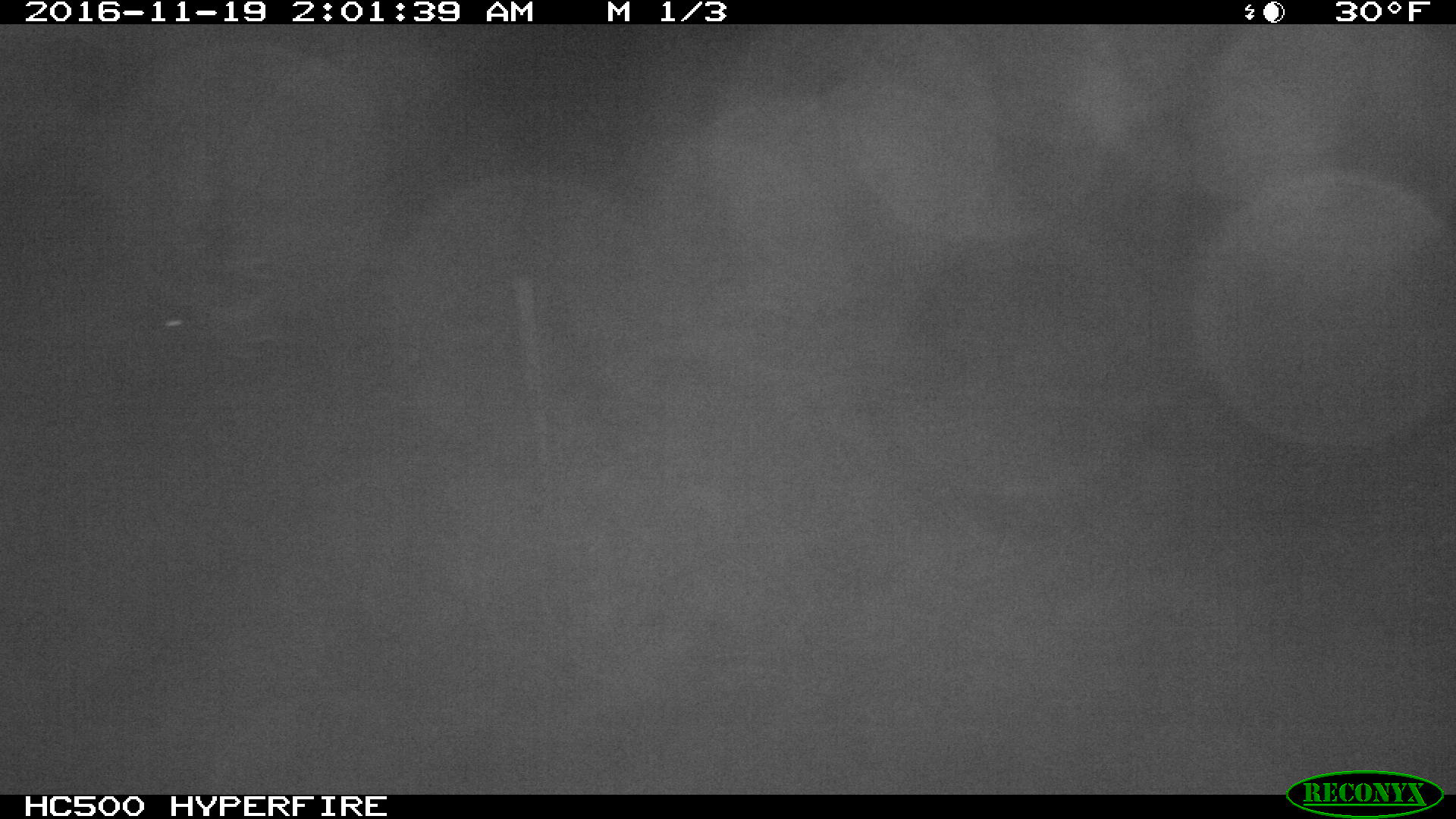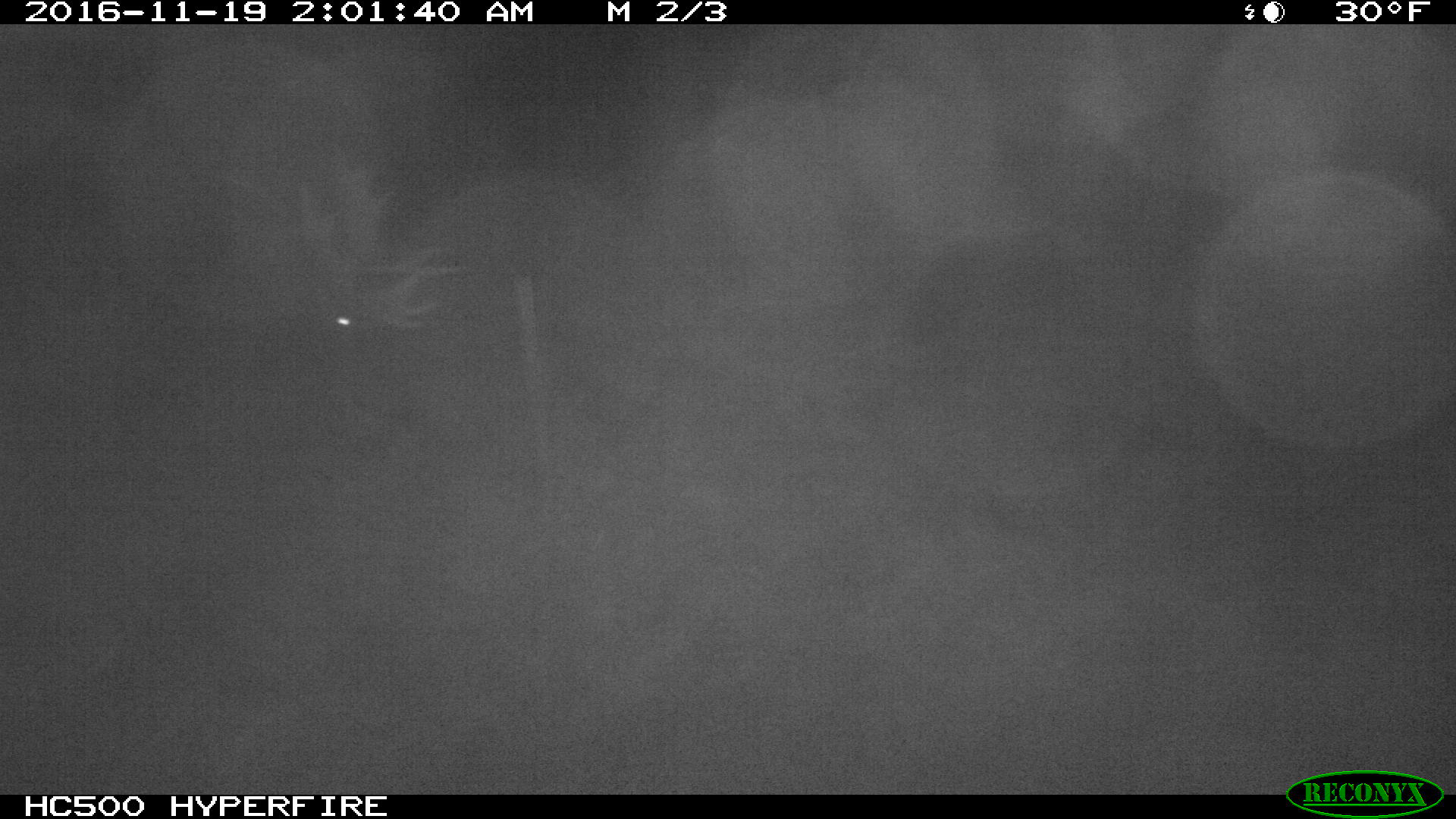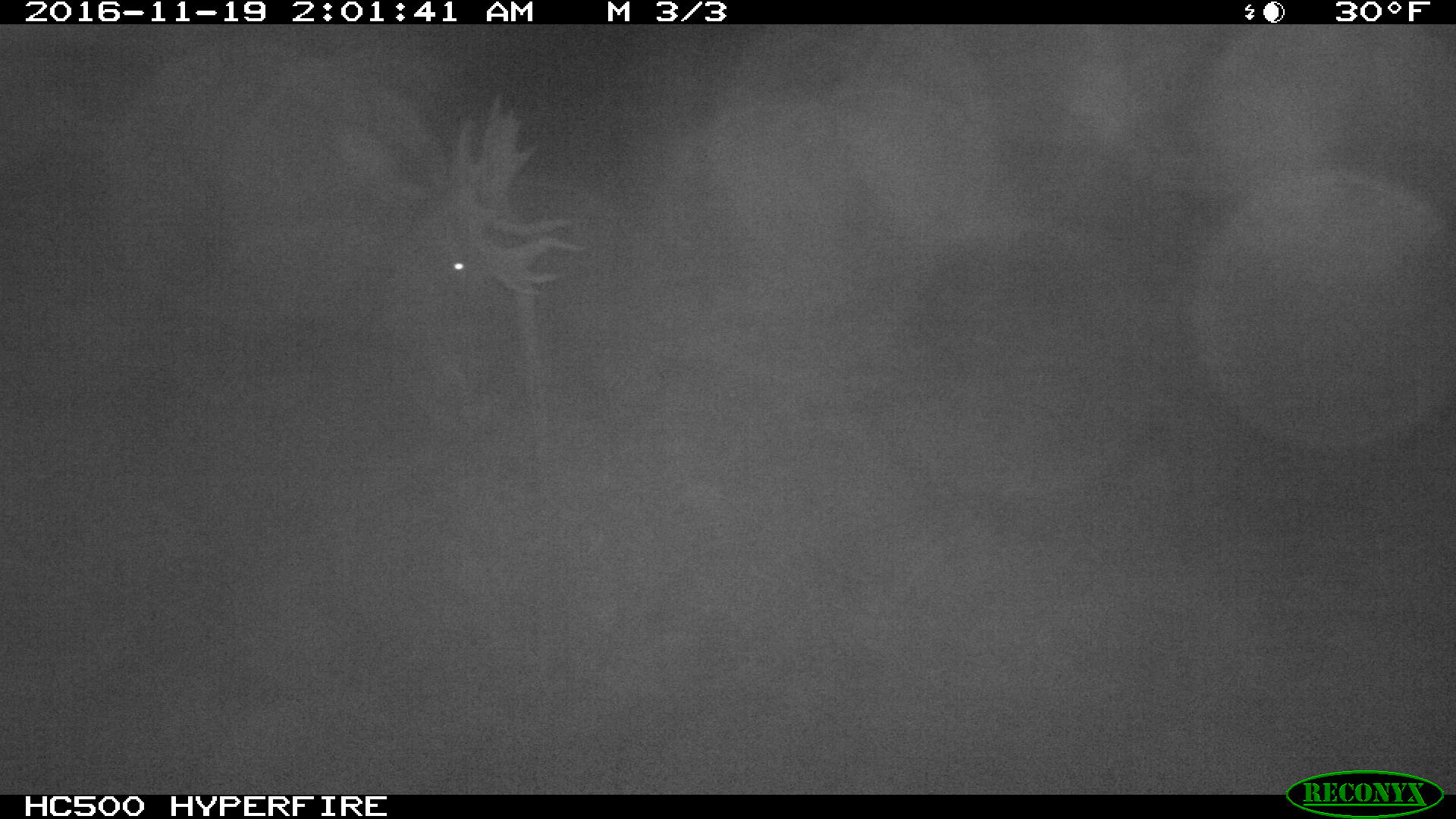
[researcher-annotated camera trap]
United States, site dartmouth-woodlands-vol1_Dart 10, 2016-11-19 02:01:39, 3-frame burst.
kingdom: Animalia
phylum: Chordata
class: Mammalia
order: Artiodactyla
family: Cervidae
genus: Alces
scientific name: Alces alces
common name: moose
Moose (Alces alces).